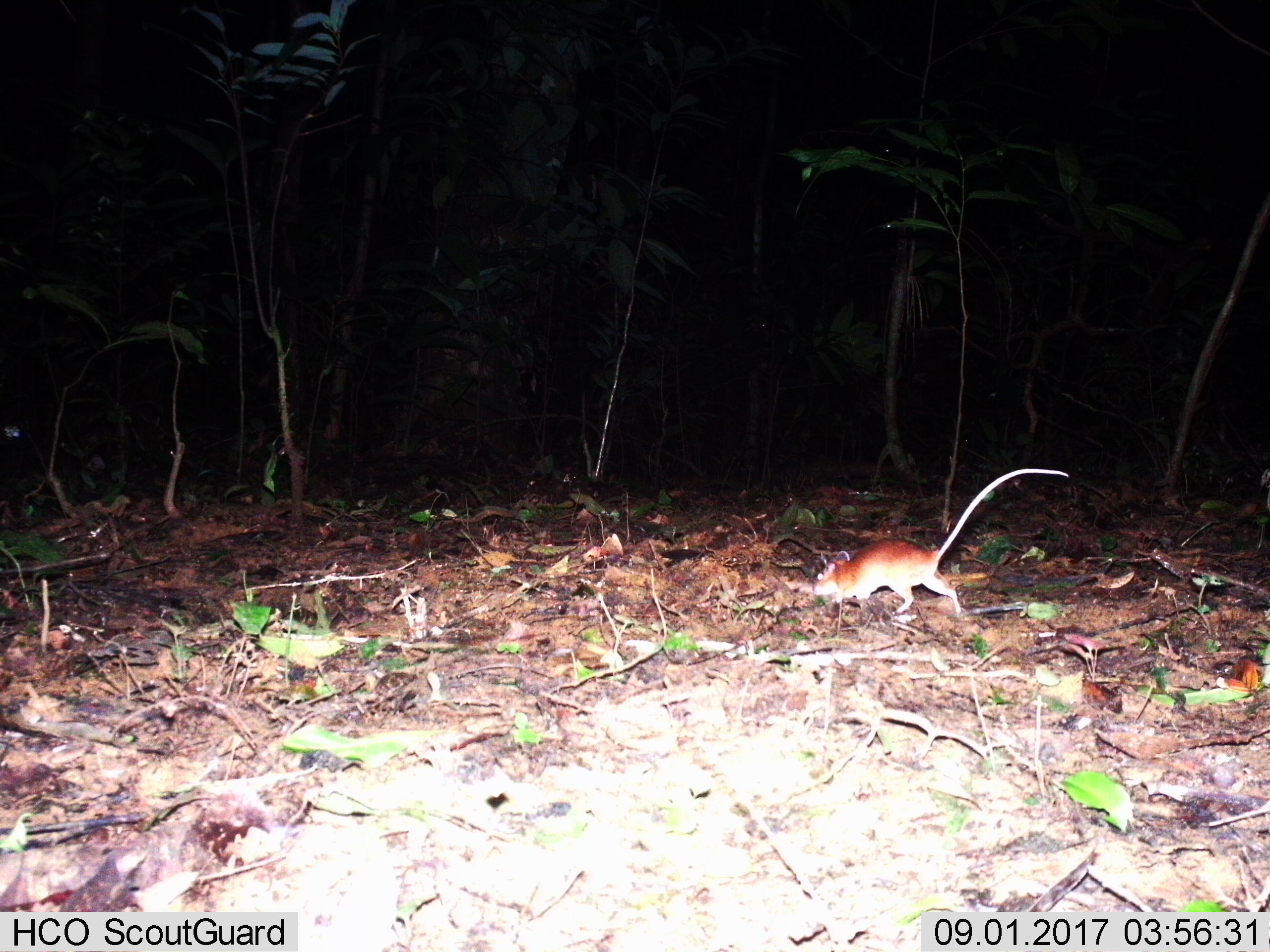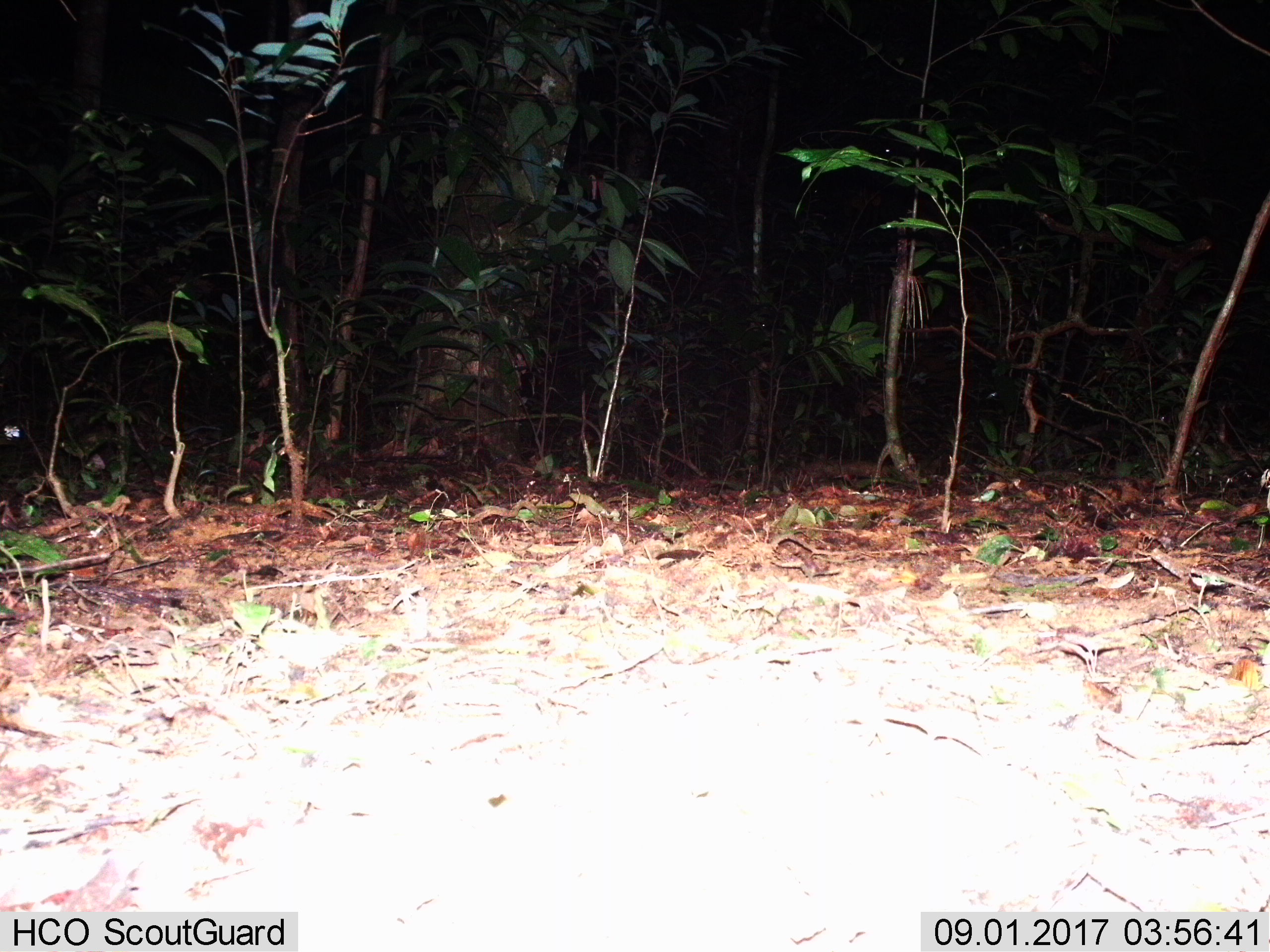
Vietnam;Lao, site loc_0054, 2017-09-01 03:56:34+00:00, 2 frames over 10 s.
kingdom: Animalia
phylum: Chordata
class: Mammalia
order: Rodentia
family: Muridae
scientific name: Muridae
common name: old-world mice and rats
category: unidentified murid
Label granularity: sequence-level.